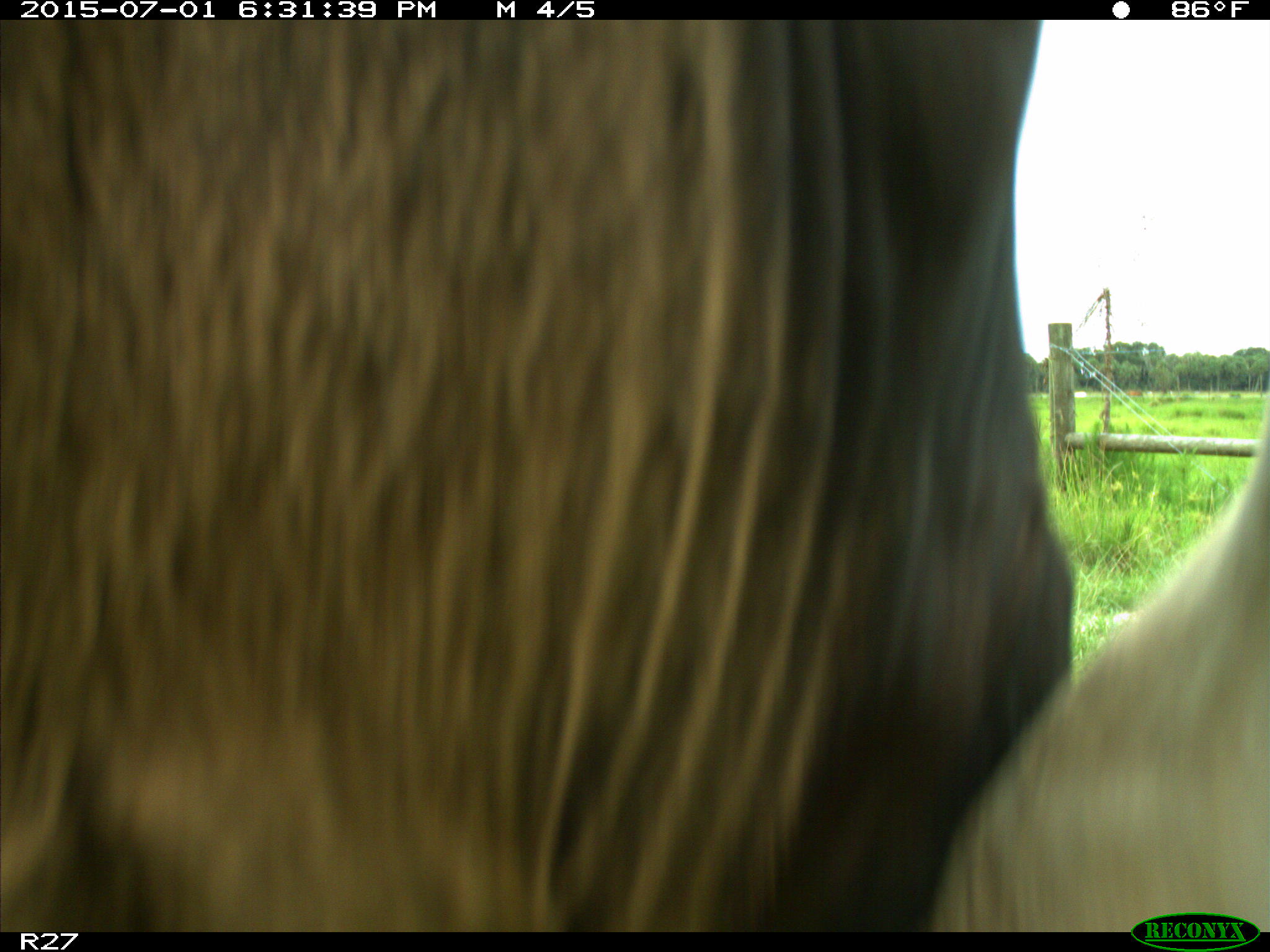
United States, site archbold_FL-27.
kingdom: Animalia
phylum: Chordata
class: Mammalia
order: Artiodactyla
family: Bovidae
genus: Bos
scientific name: Bos taurus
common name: domestic cow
Bos taurus (domestic cow).